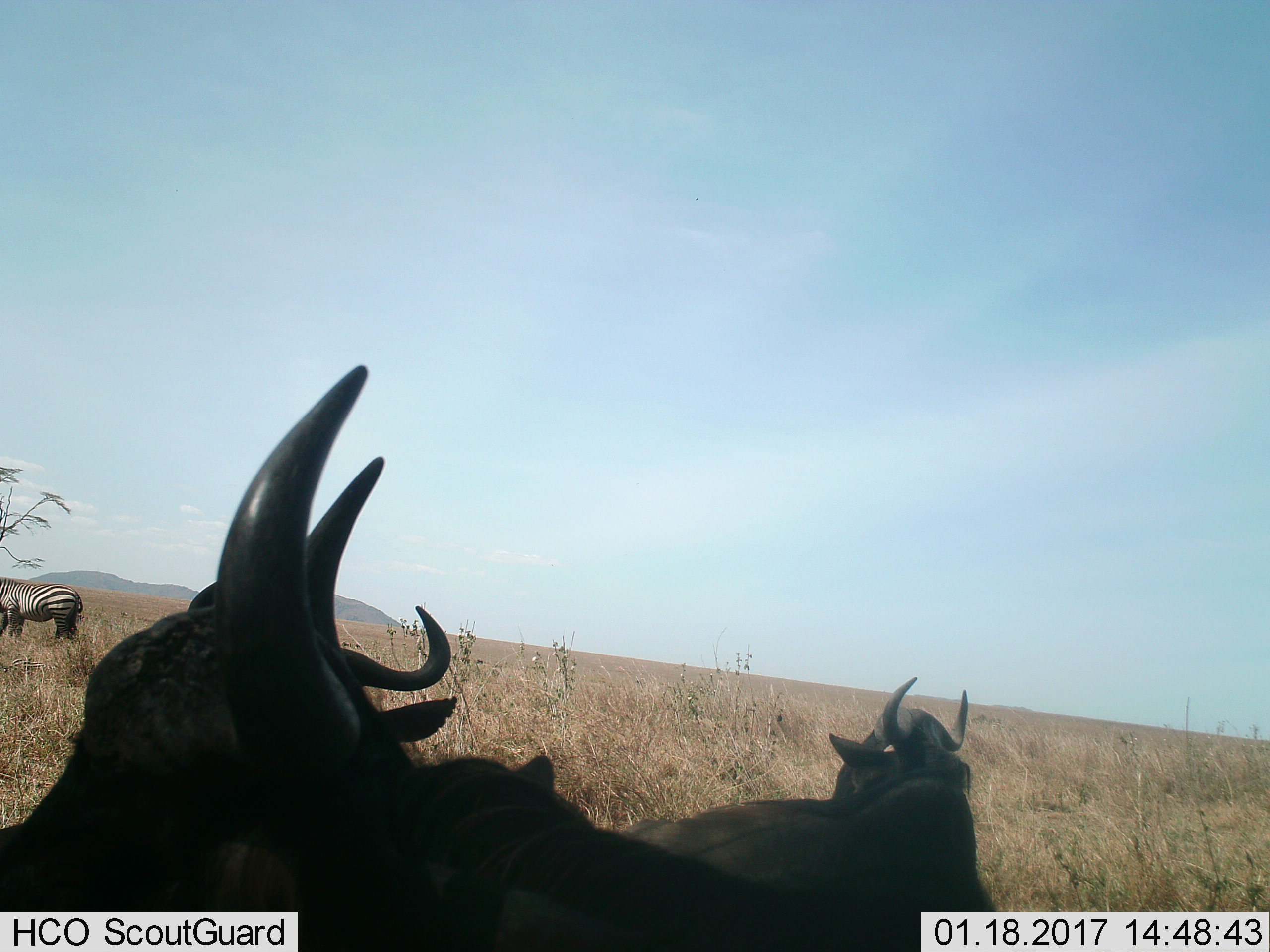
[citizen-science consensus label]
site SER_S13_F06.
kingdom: Animalia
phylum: Chordata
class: Mammalia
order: Artiodactyla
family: Bovidae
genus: Connochaetes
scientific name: Connochaetes taurinus taurinus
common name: blue wildebeest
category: wildebeestblue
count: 2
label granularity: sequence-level